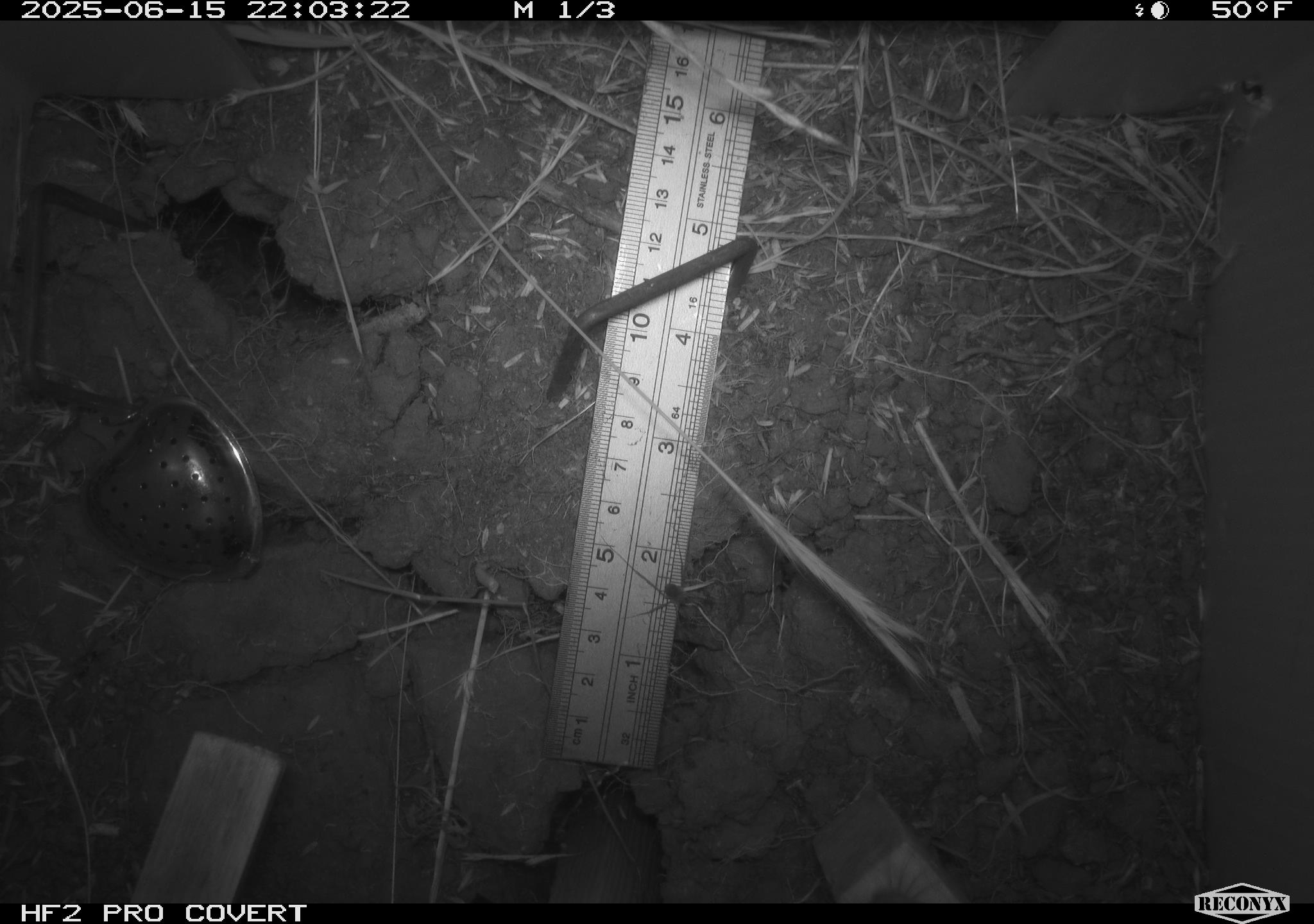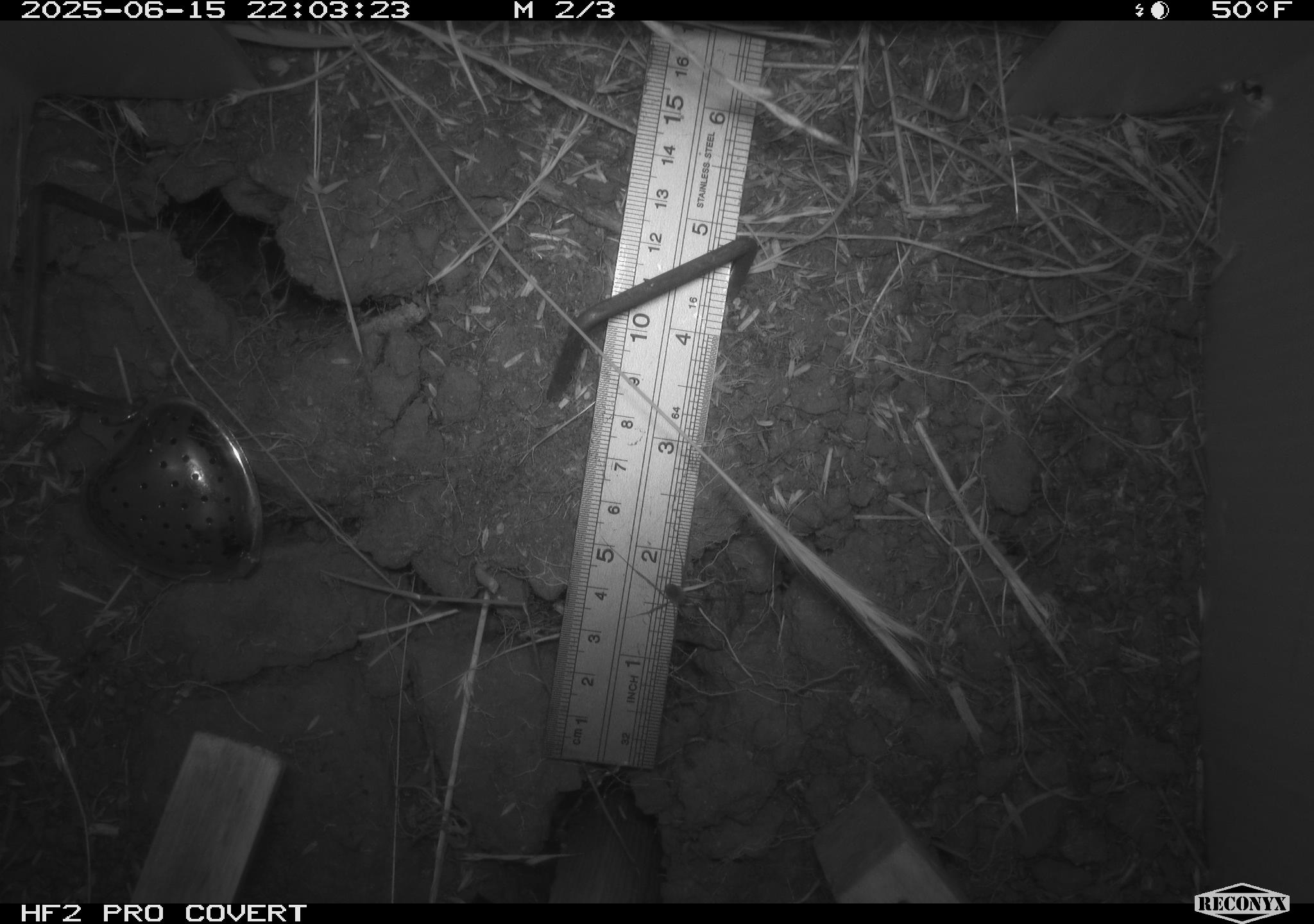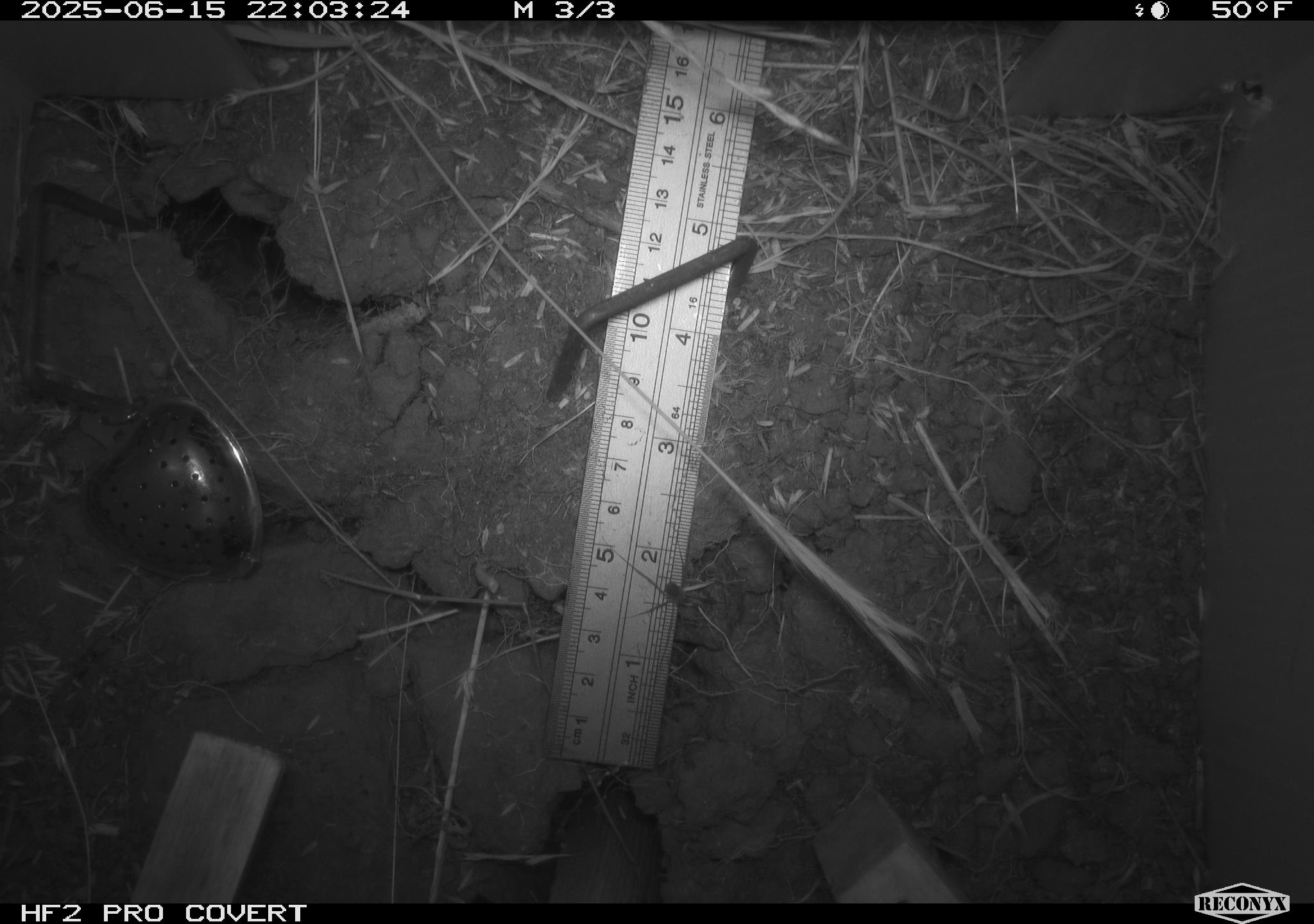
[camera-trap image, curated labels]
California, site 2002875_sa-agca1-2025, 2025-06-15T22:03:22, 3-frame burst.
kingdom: Animalia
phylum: Arthropoda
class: Arachnida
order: Araneae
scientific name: Araneae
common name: spider